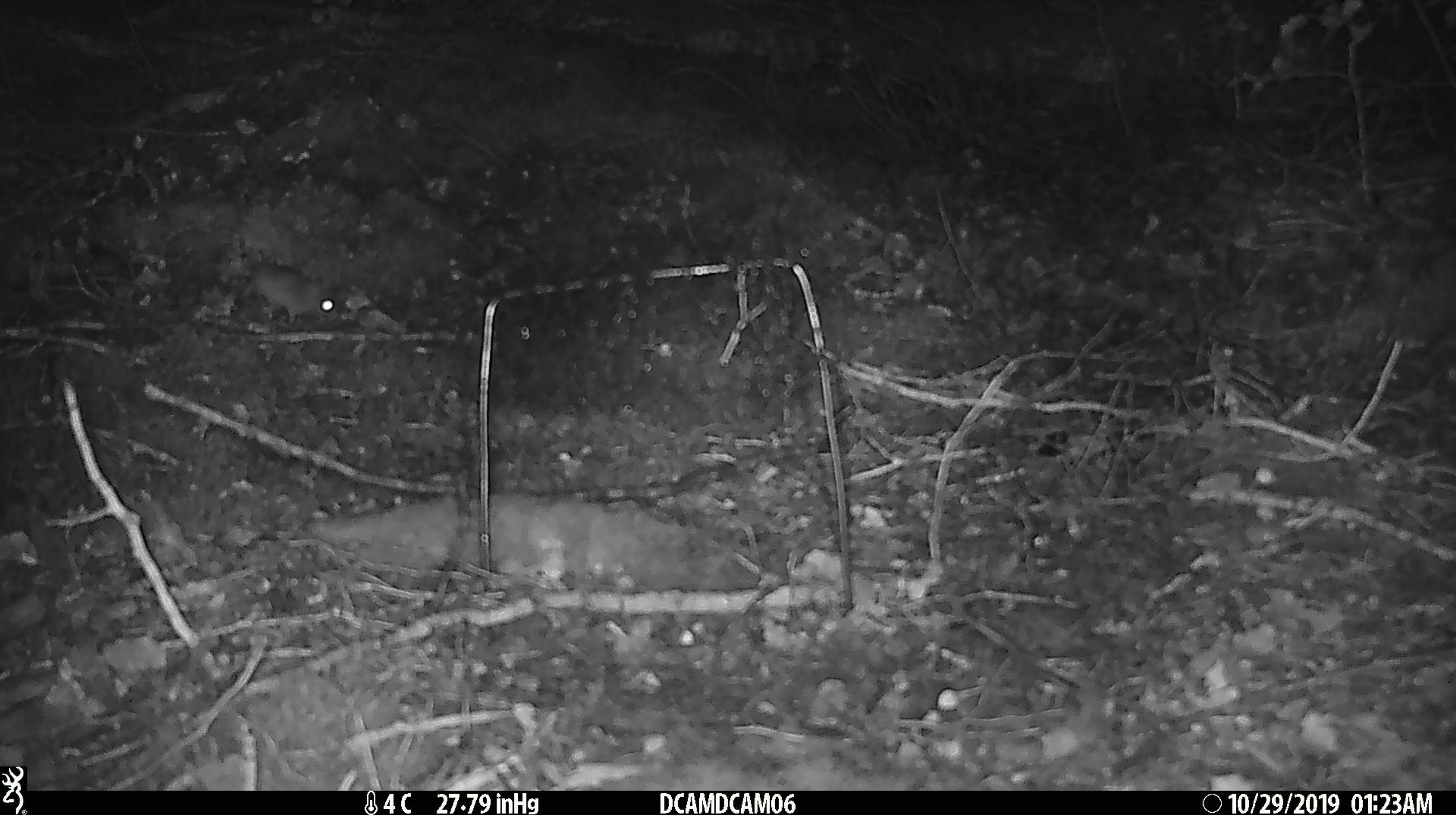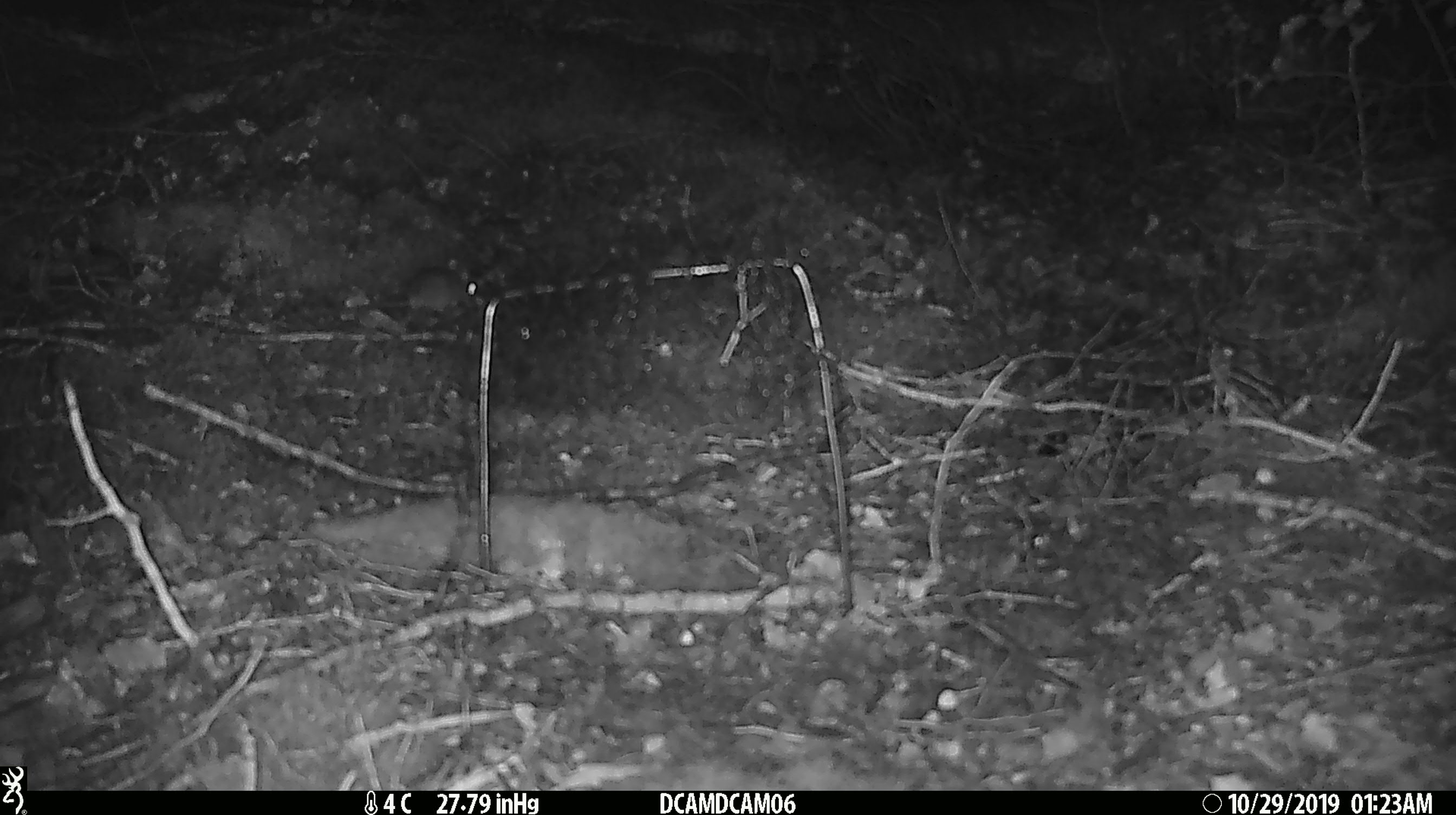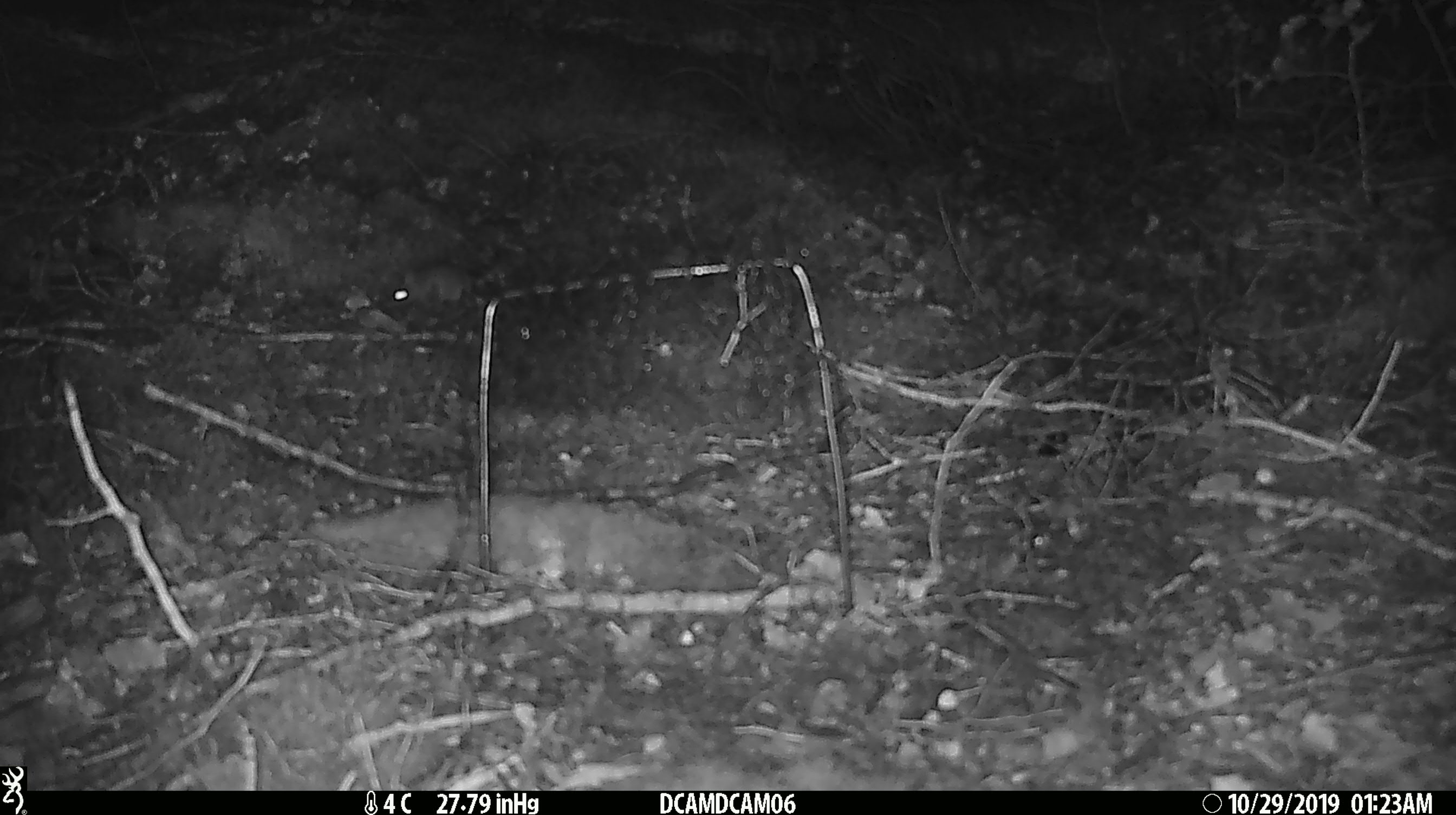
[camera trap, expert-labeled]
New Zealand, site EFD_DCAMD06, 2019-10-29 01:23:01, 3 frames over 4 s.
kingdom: Animalia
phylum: Chordata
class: Mammalia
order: Rodentia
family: Muridae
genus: Mus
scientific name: Mus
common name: mouse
Mouse (Mus).